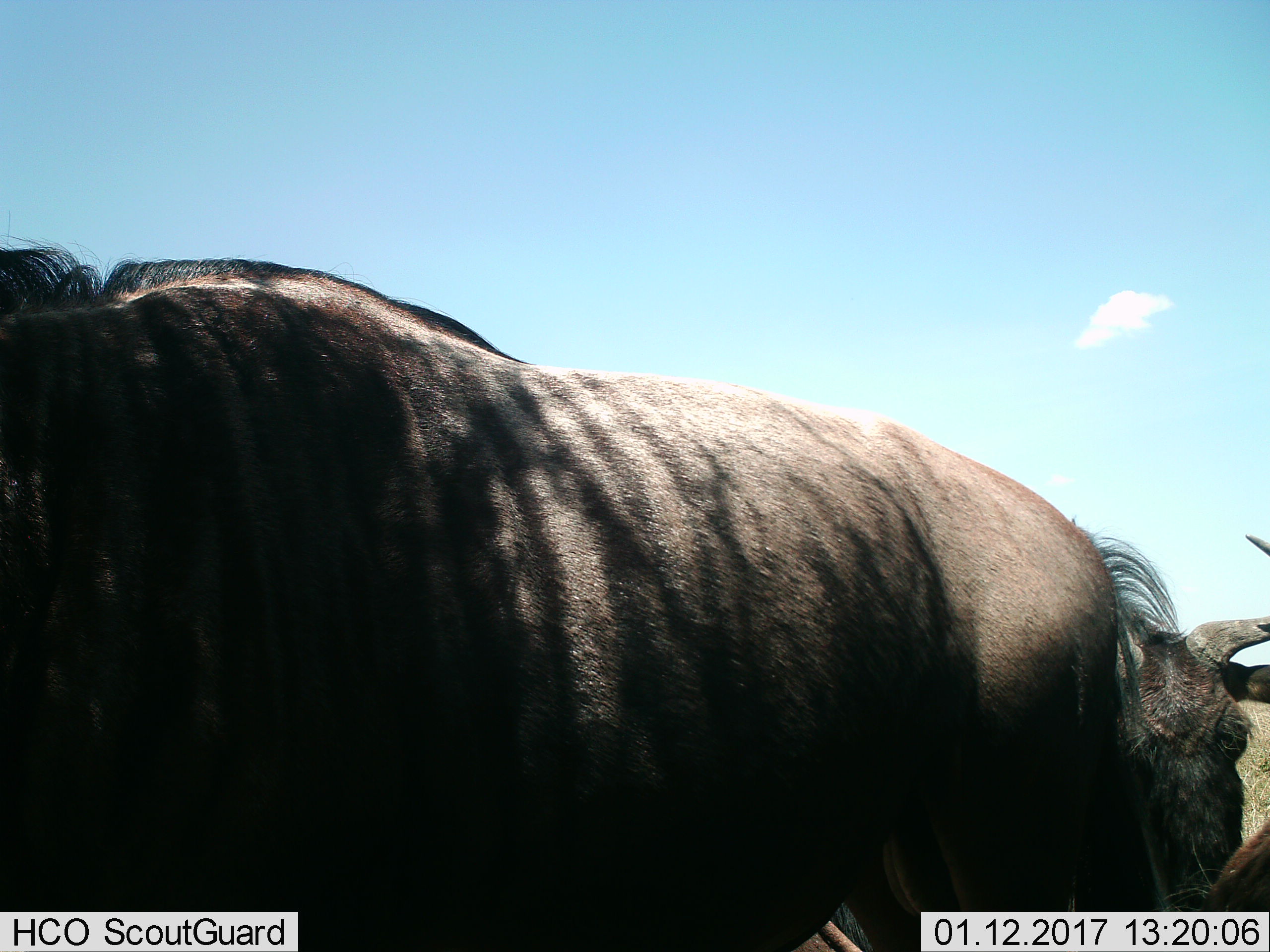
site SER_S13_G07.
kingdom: Animalia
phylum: Chordata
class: Mammalia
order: Artiodactyla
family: Bovidae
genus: Connochaetes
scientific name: Connochaetes taurinus taurinus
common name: blue wildebeest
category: wildebeestblue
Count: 3.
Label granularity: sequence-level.